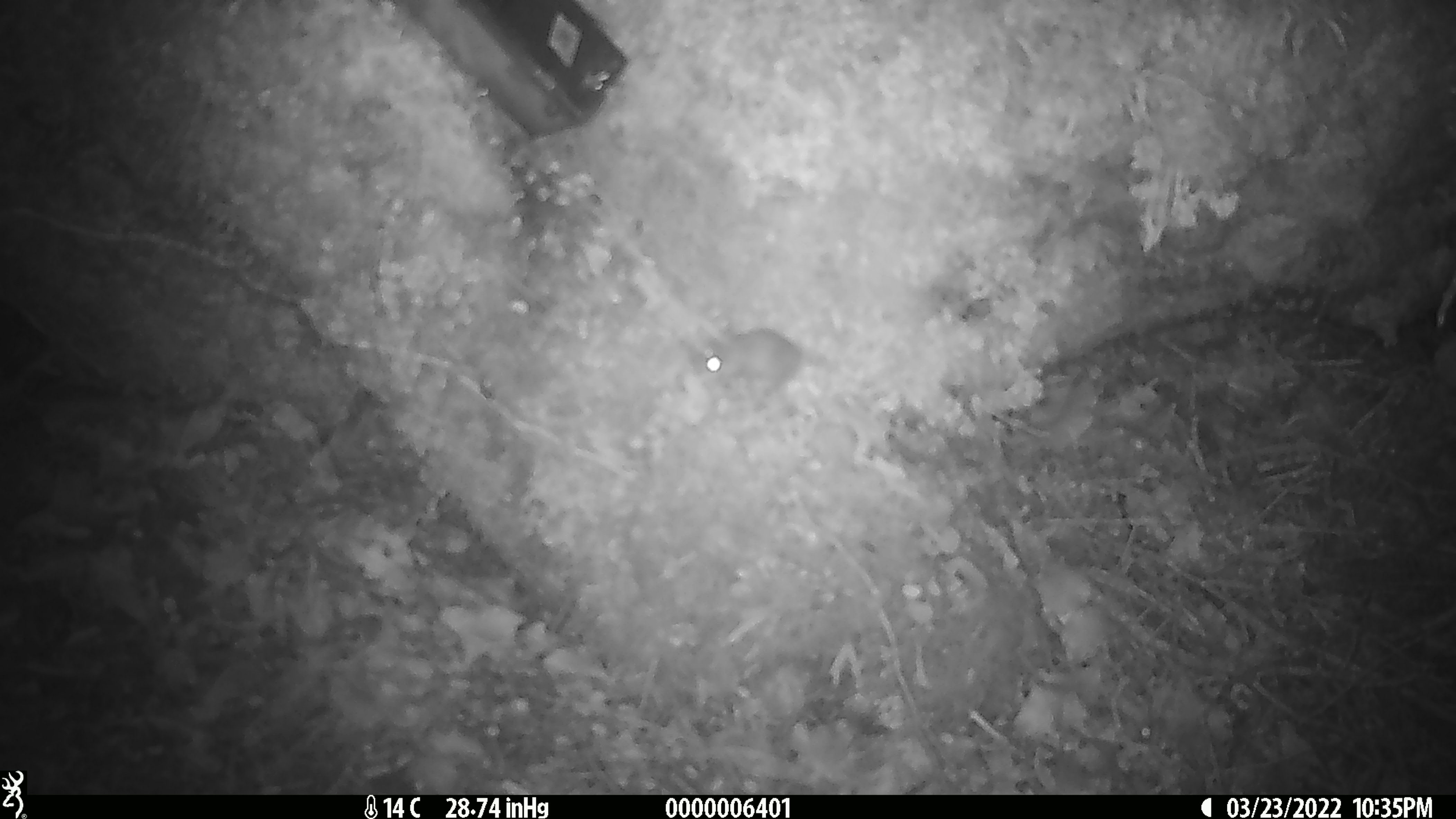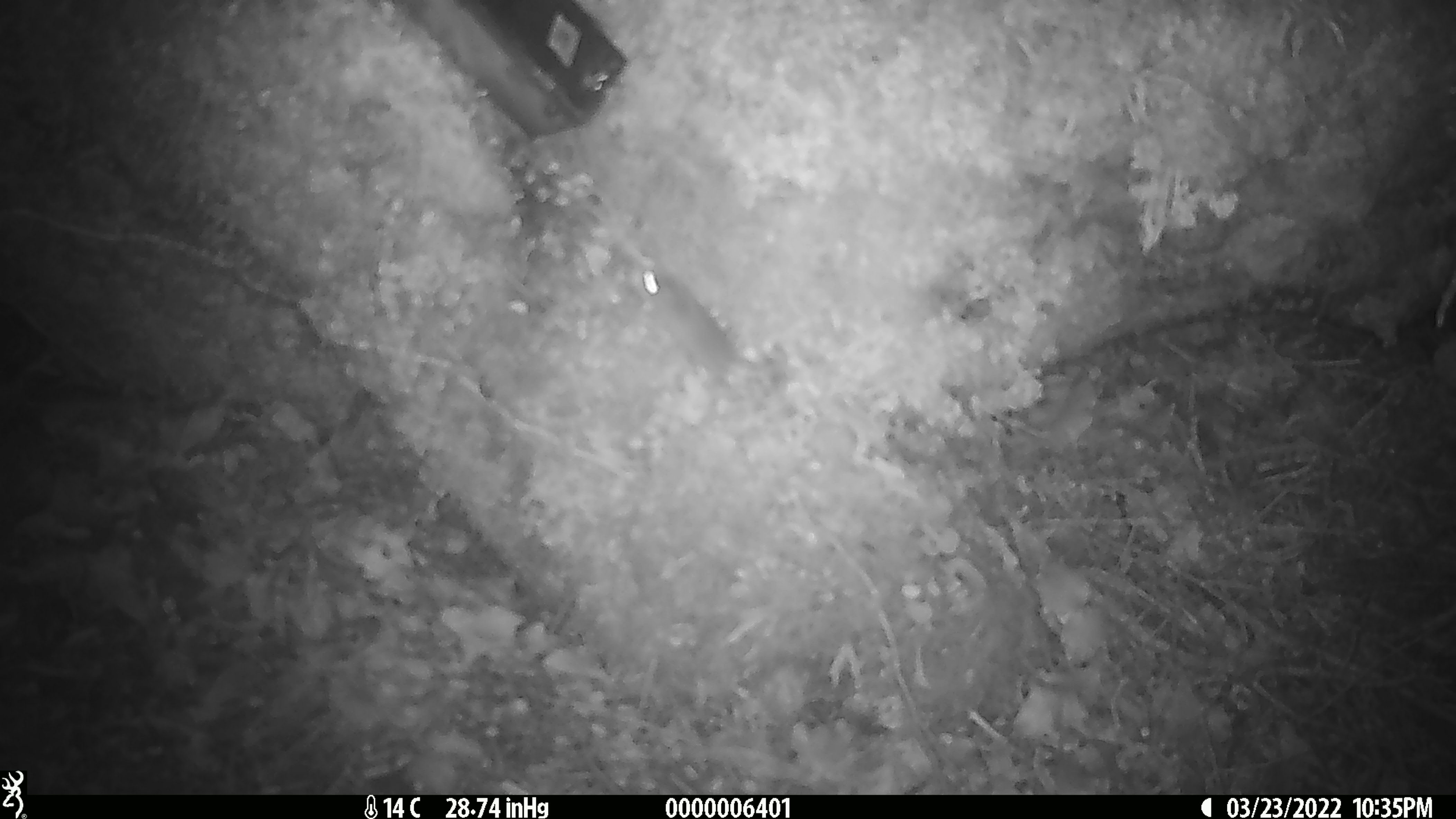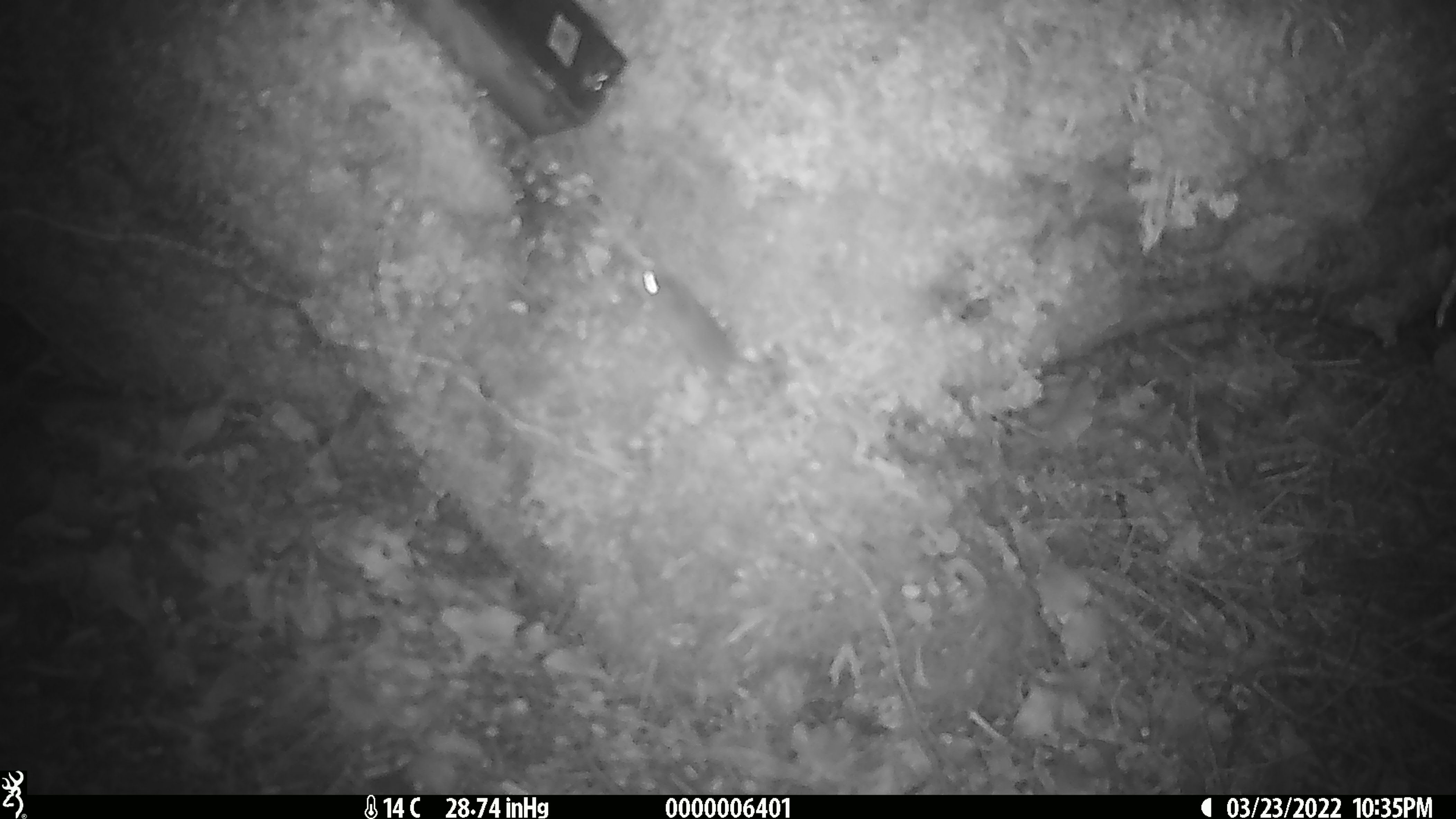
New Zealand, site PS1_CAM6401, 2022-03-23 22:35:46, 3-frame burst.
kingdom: Animalia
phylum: Chordata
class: Mammalia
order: Rodentia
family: Muridae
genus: Mus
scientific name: Mus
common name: mouse